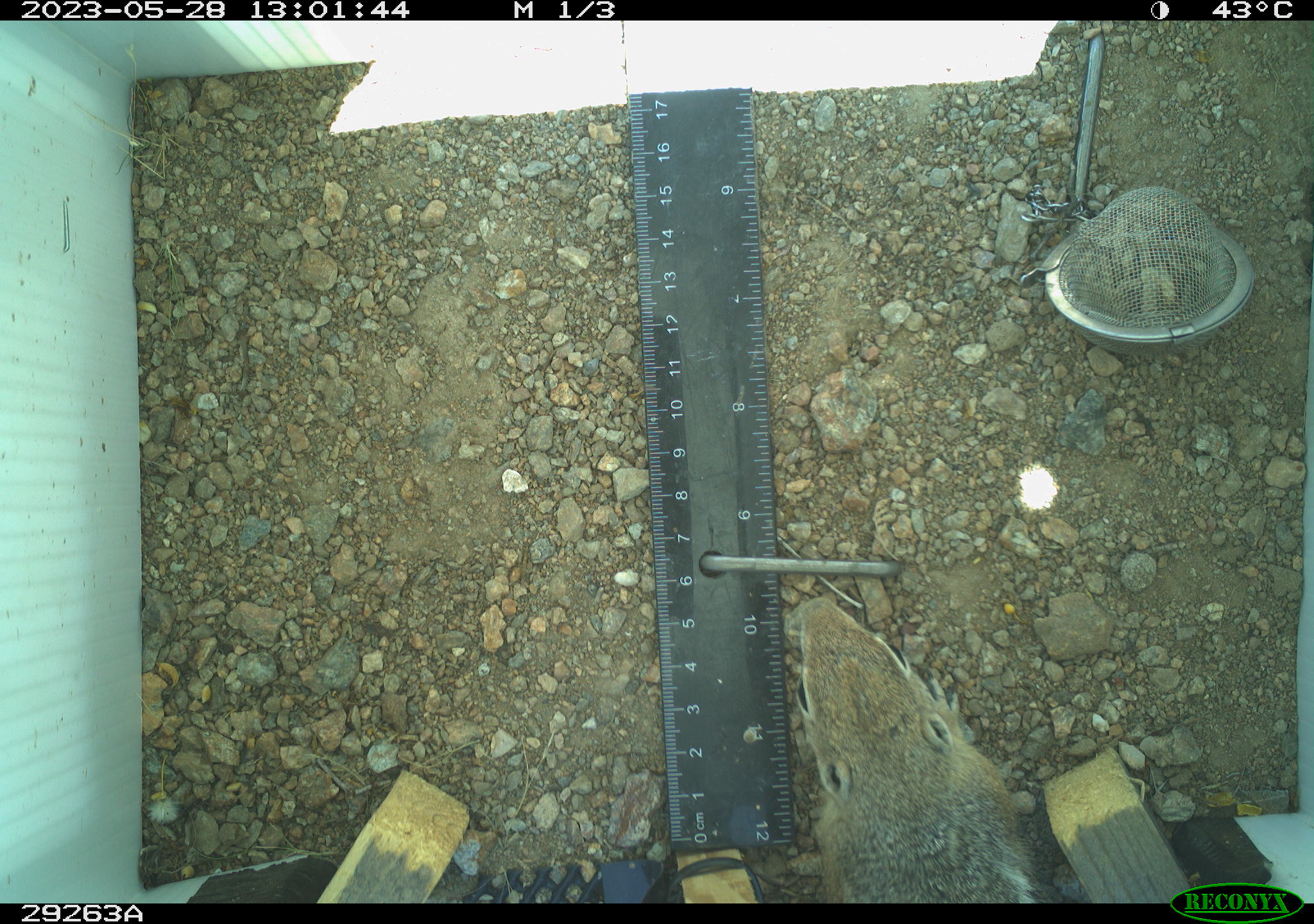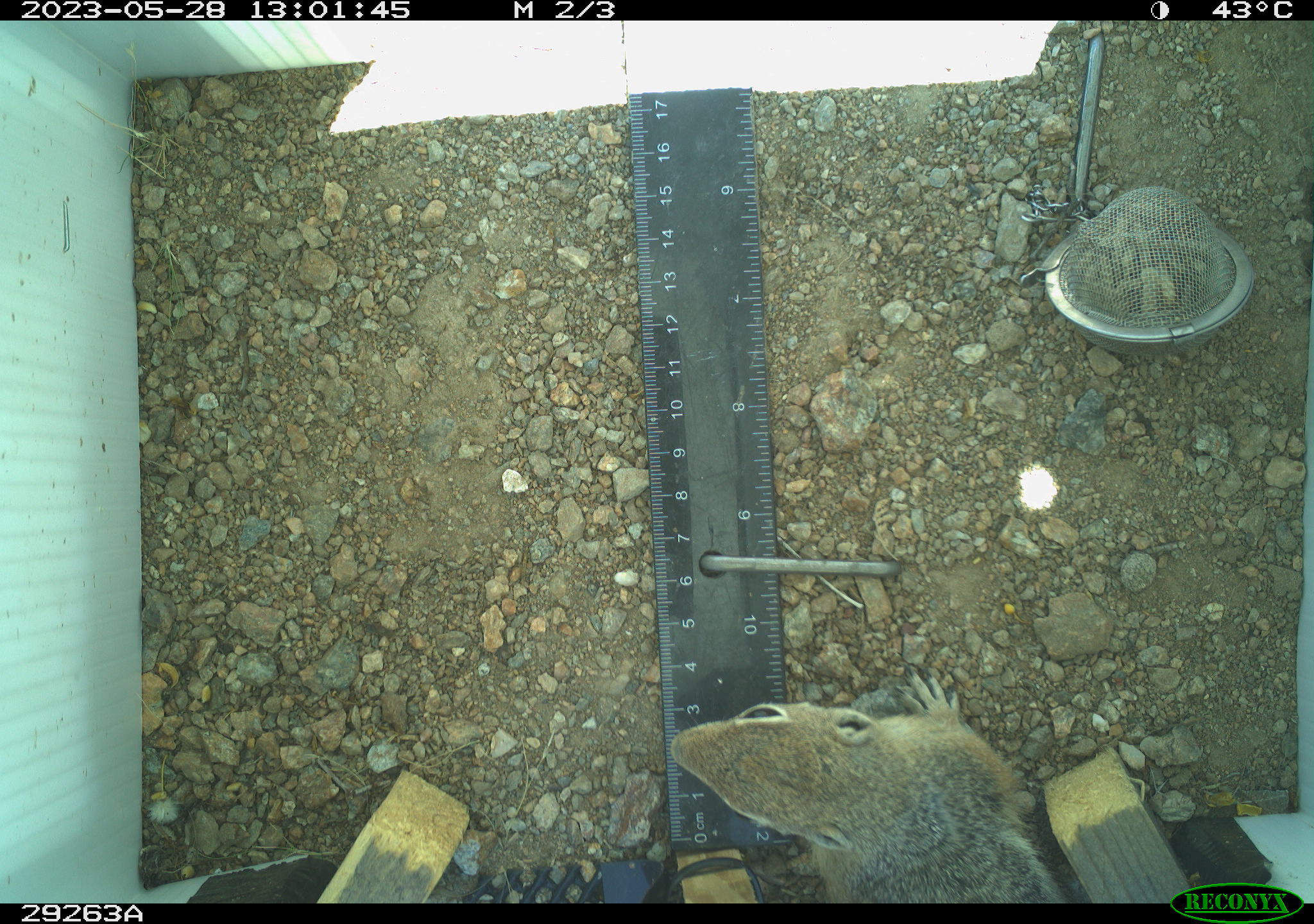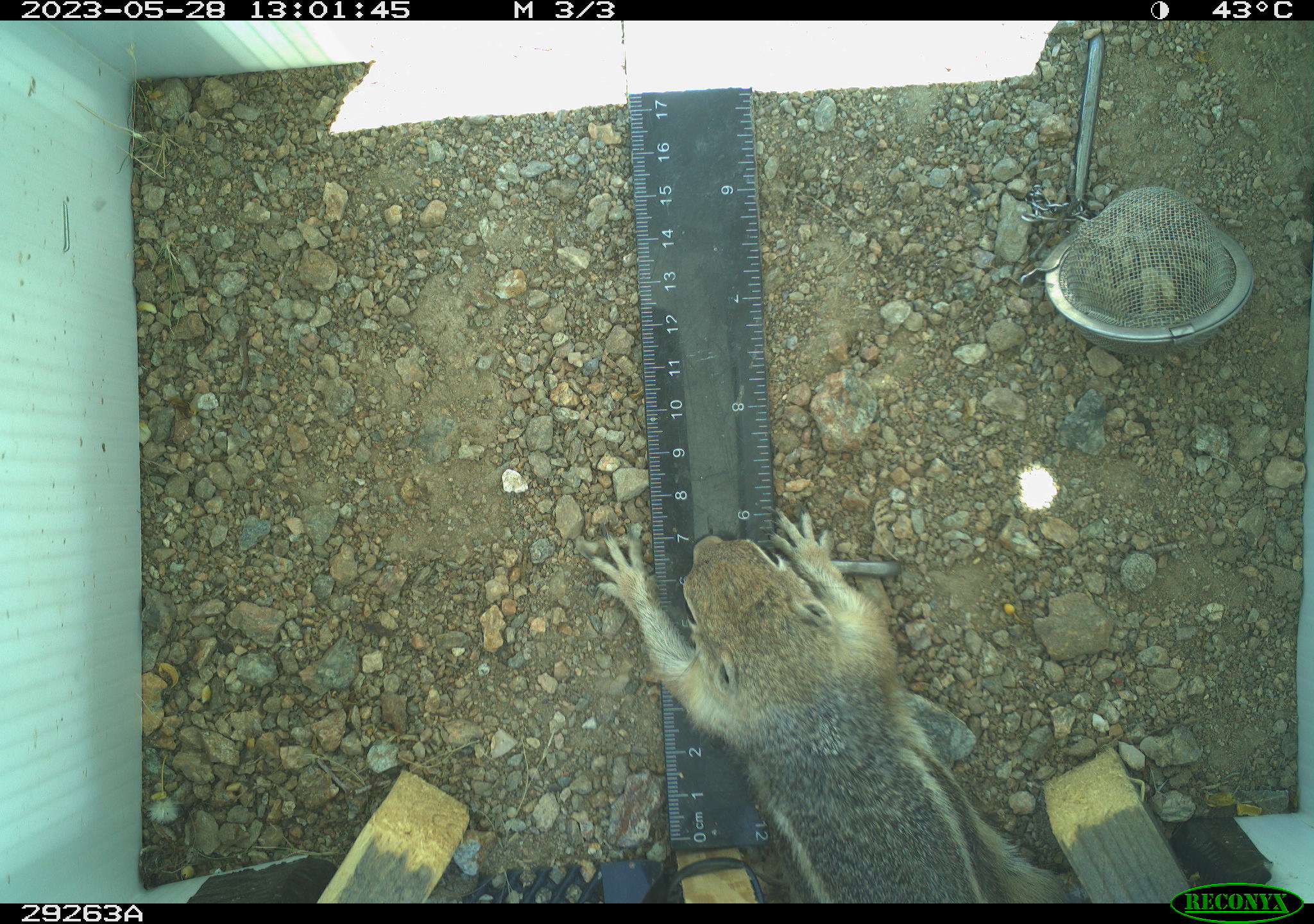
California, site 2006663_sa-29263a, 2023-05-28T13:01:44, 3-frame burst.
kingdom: Animalia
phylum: Chordata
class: Mammalia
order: Rodentia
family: Sciuridae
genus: Ammospermophilus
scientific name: Ammospermophilus leucurus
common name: white-tailed antelope squirrel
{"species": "white-tailed antelope squirrel (Ammospermophilus leucurus)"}